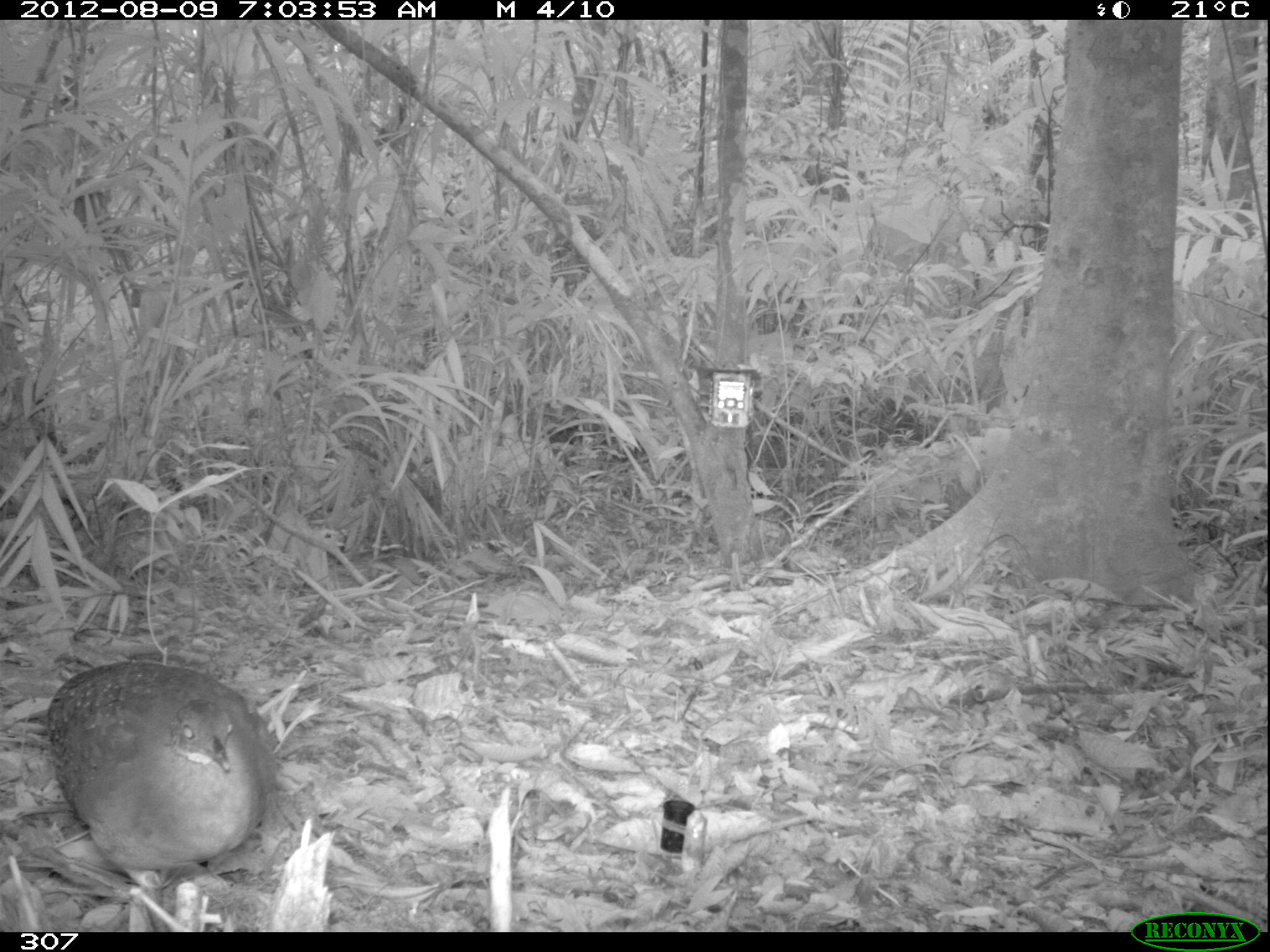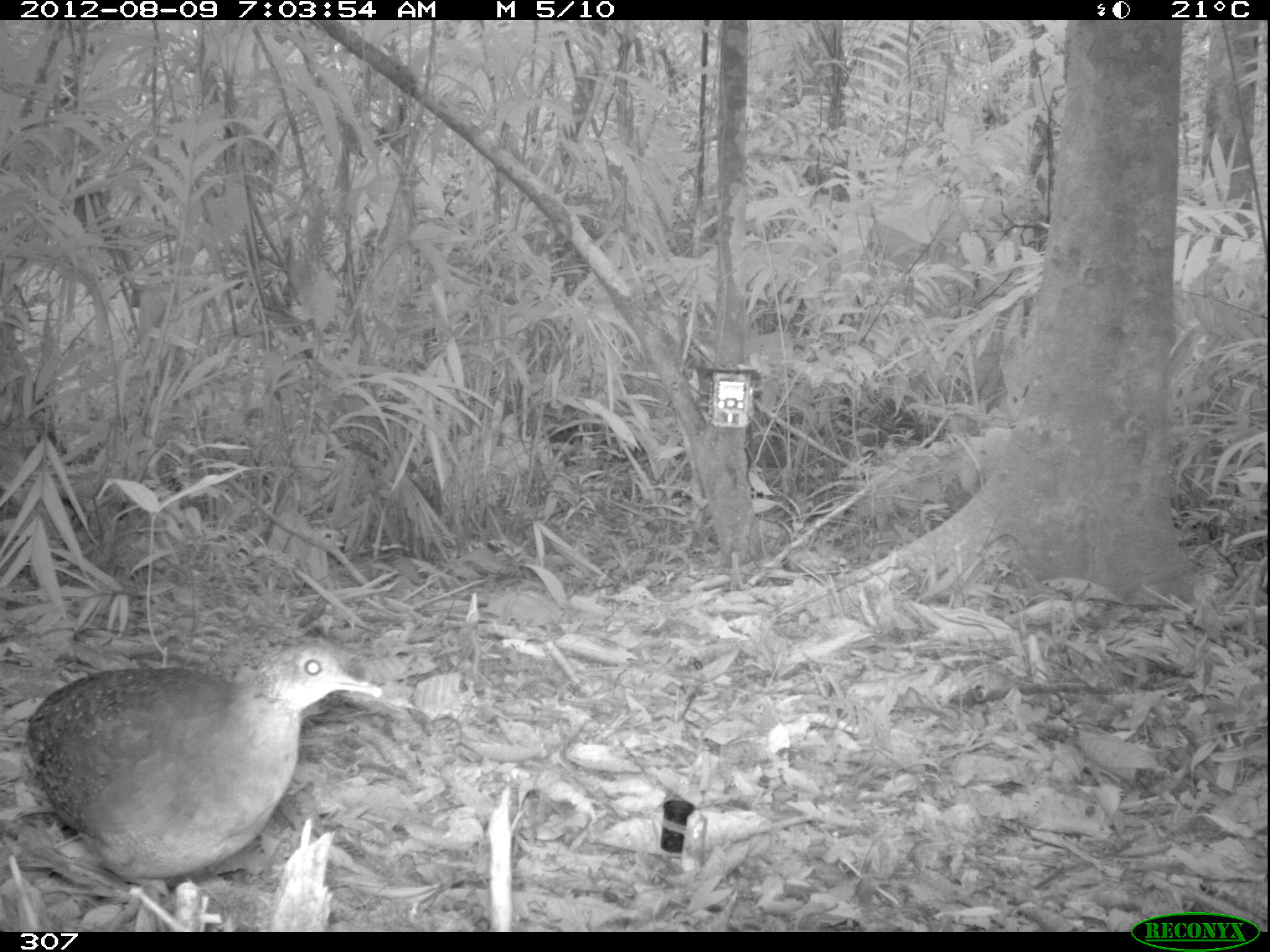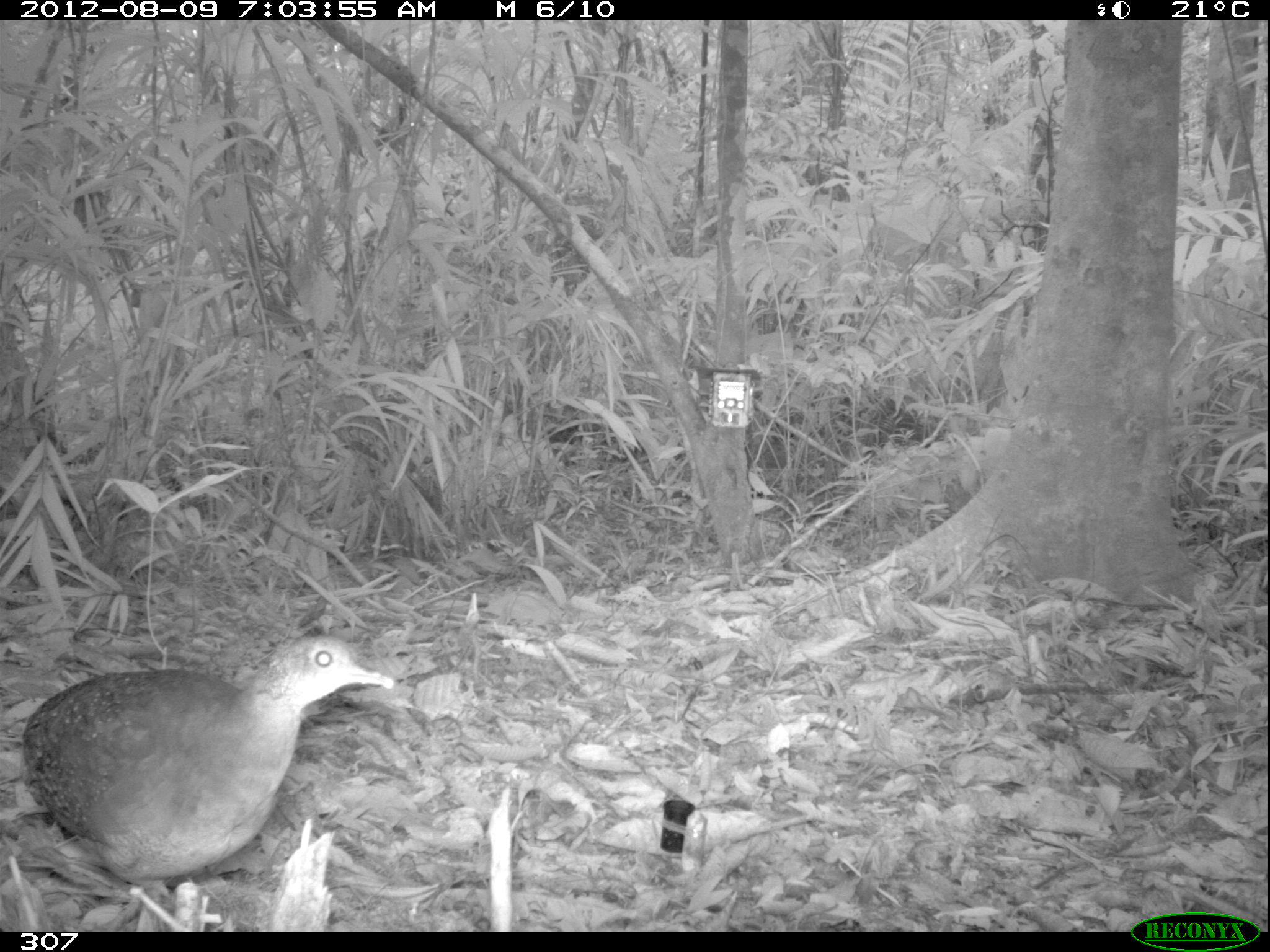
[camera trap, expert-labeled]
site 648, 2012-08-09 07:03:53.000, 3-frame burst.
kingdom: Animalia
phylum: Chordata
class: Aves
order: Galliformes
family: Phasianidae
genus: Alectoris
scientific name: Alectoris rufa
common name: red-legged partridge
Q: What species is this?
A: Alectoris rufa (red-legged partridge).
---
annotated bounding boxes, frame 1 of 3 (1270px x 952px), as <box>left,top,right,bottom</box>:
alectoris rufa: <box>49,660,277,932</box>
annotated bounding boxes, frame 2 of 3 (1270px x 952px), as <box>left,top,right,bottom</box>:
alectoris rufa: <box>26,644,383,879</box>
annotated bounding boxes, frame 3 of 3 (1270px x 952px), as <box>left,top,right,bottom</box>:
alectoris rufa: <box>20,636,396,899</box>